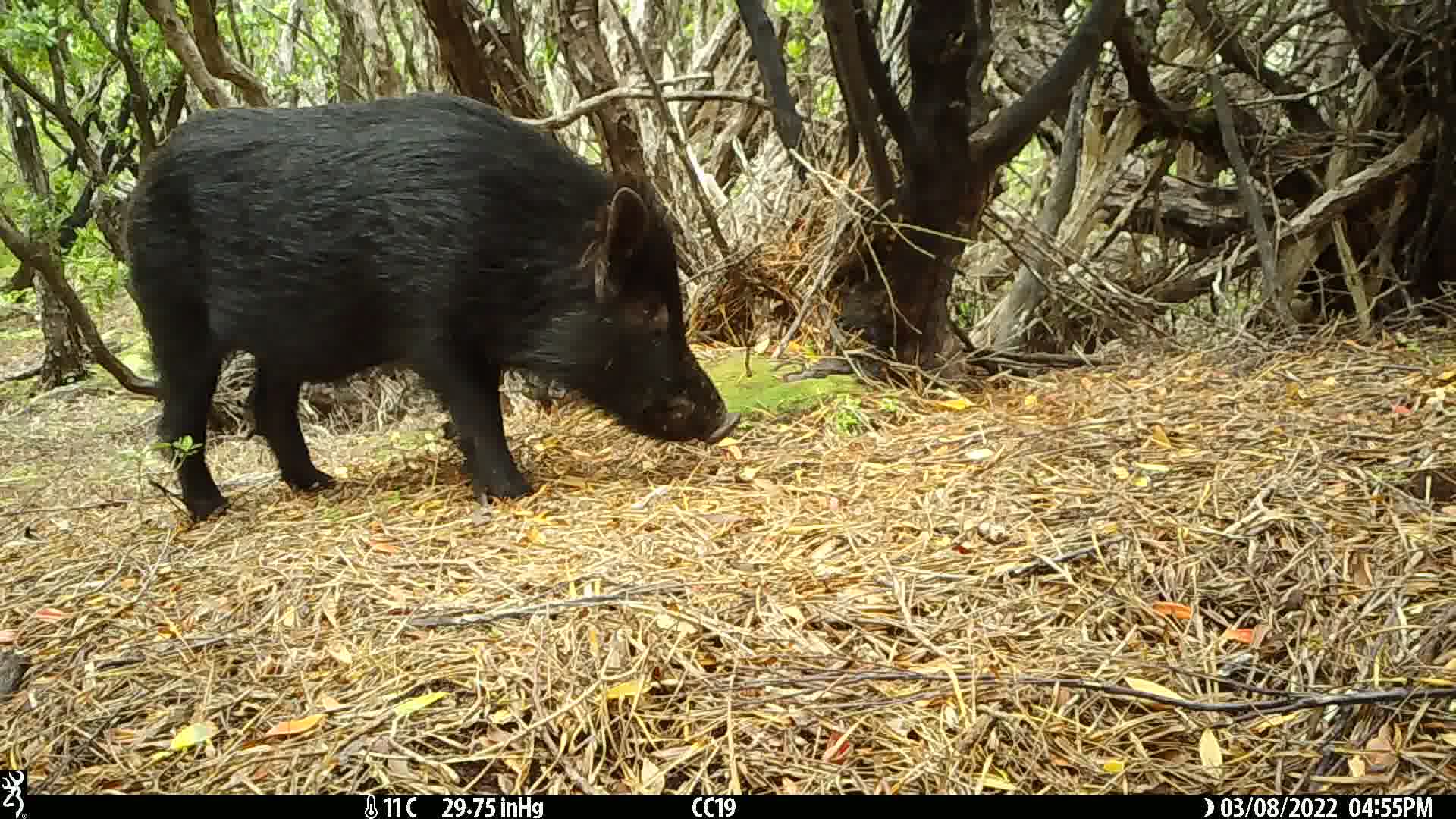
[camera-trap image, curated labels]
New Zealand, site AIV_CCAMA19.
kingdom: Animalia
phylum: Chordata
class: Mammalia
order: Artiodactyla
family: Suidae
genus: Sus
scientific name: Sus scrofa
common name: pig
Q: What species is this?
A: Pig (Sus scrofa).